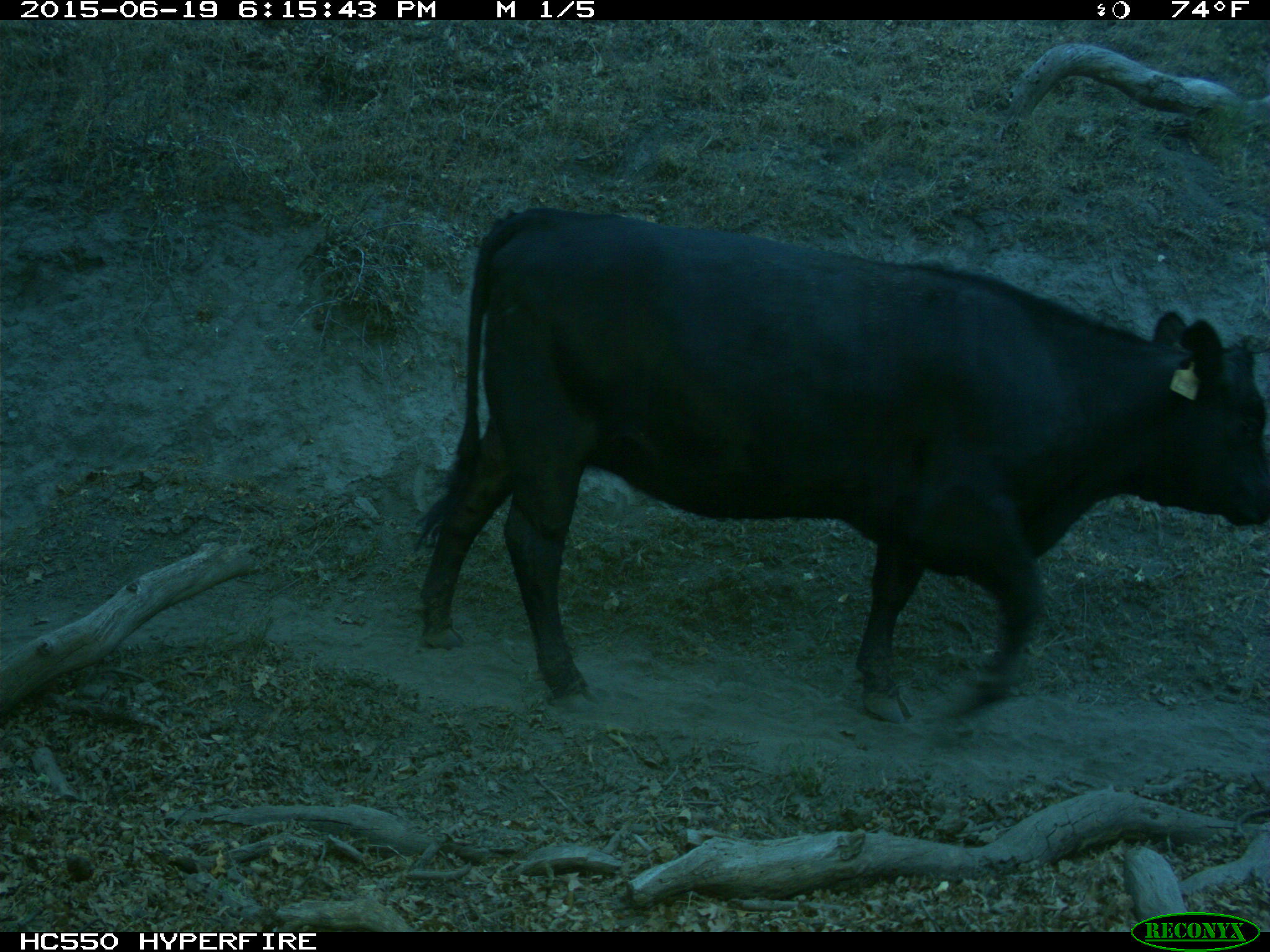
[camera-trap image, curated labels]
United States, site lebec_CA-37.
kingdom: Animalia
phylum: Chordata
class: Mammalia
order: Artiodactyla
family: Bovidae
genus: Bos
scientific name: Bos taurus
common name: domestic cow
Bos taurus (domestic cow).